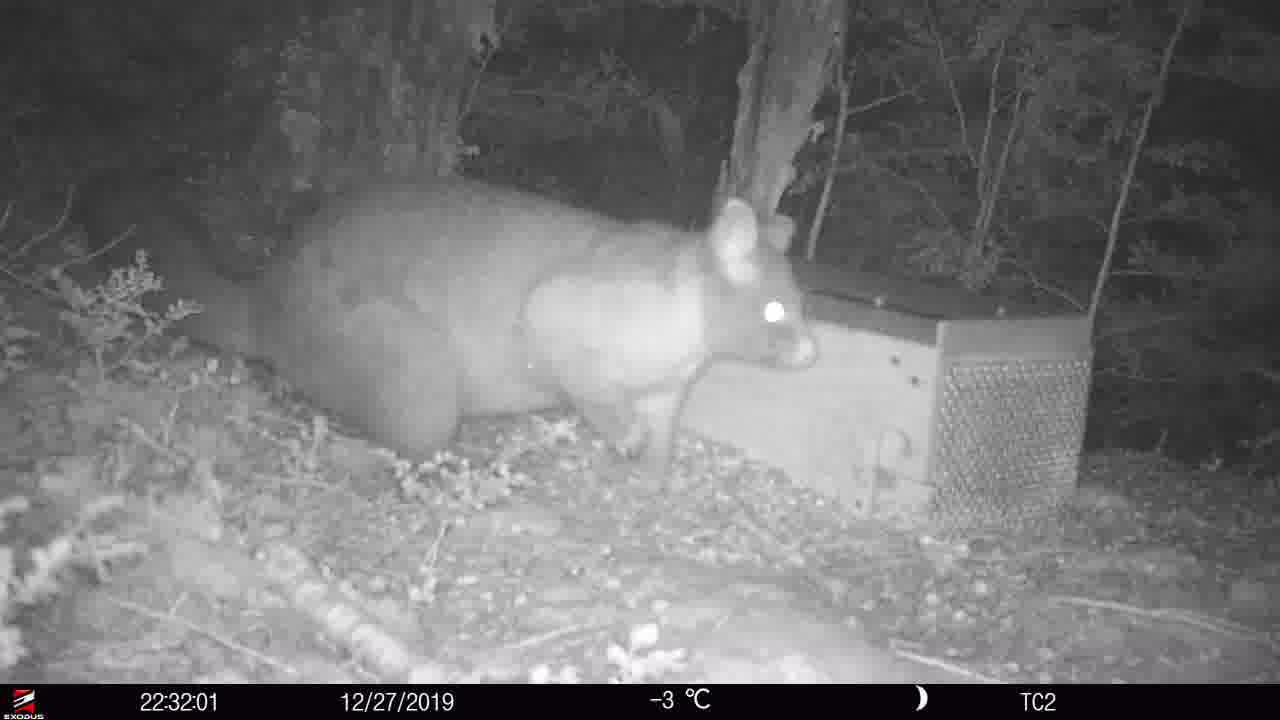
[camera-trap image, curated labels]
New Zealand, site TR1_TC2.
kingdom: Animalia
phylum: Chordata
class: Mammalia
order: Diprotodontia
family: Phalangeridae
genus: Trichosurus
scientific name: Trichosurus vulpecula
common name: common brushtail possum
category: possum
Possum (common brushtail possum) (Trichosurus vulpecula).